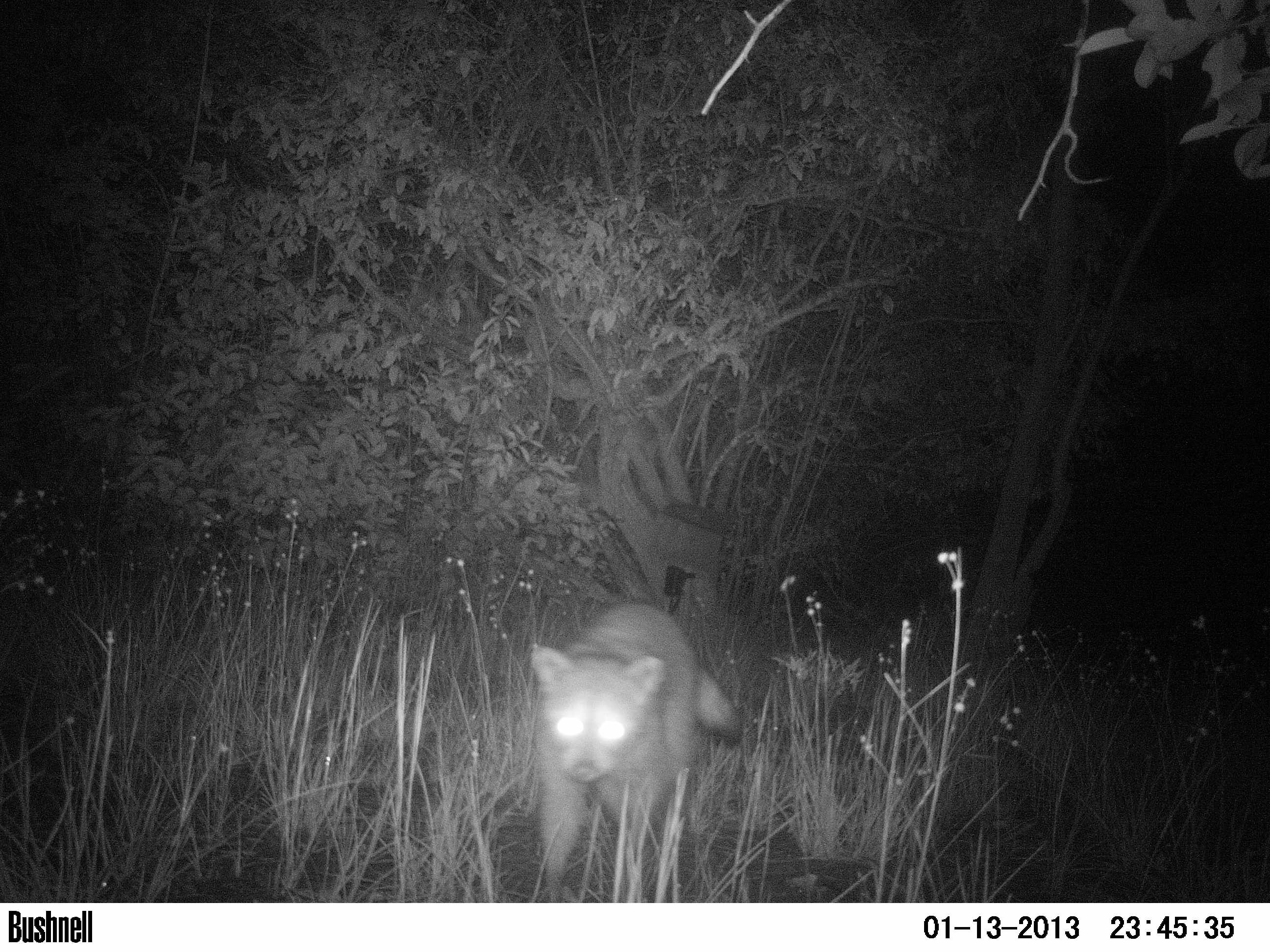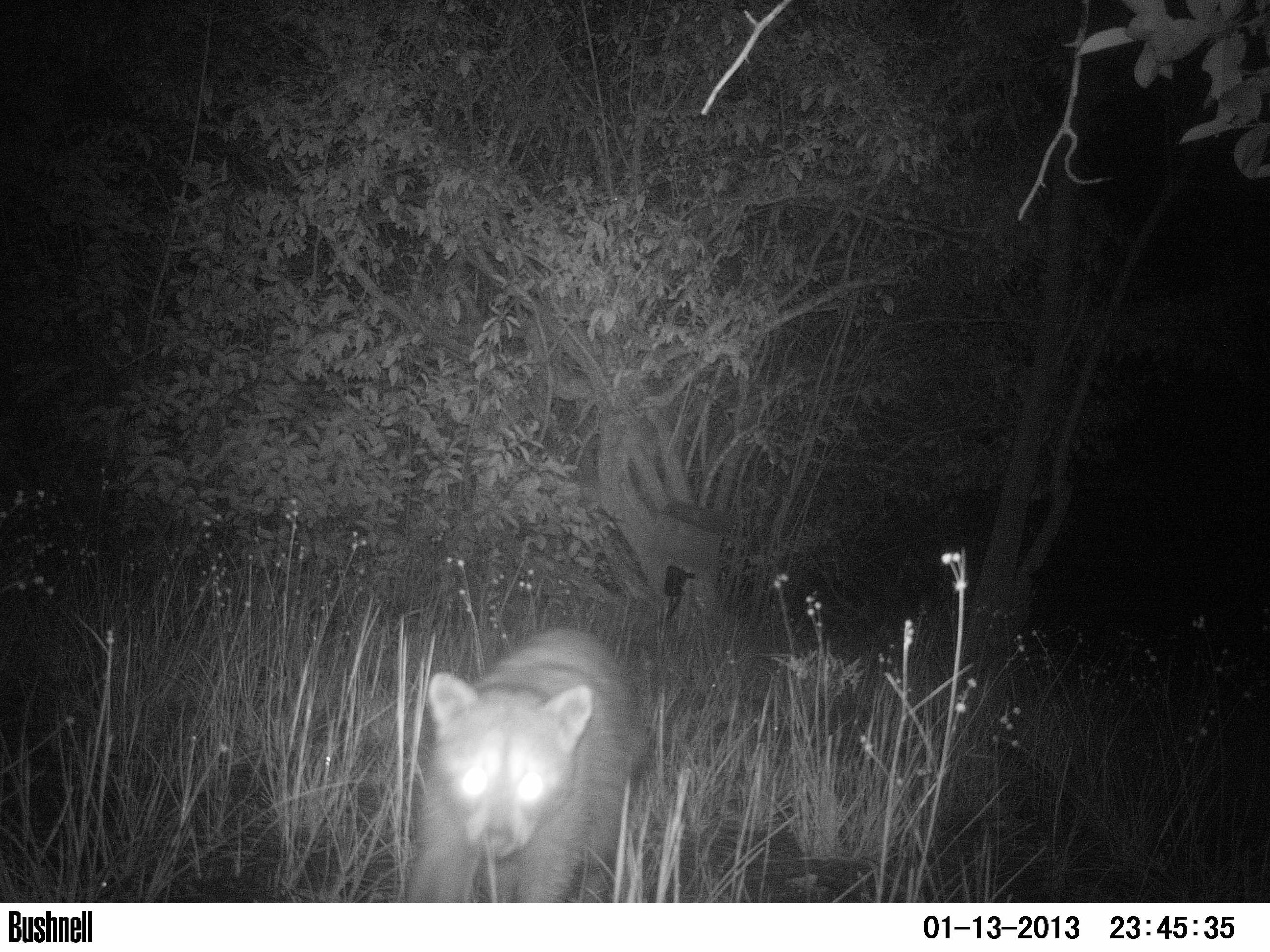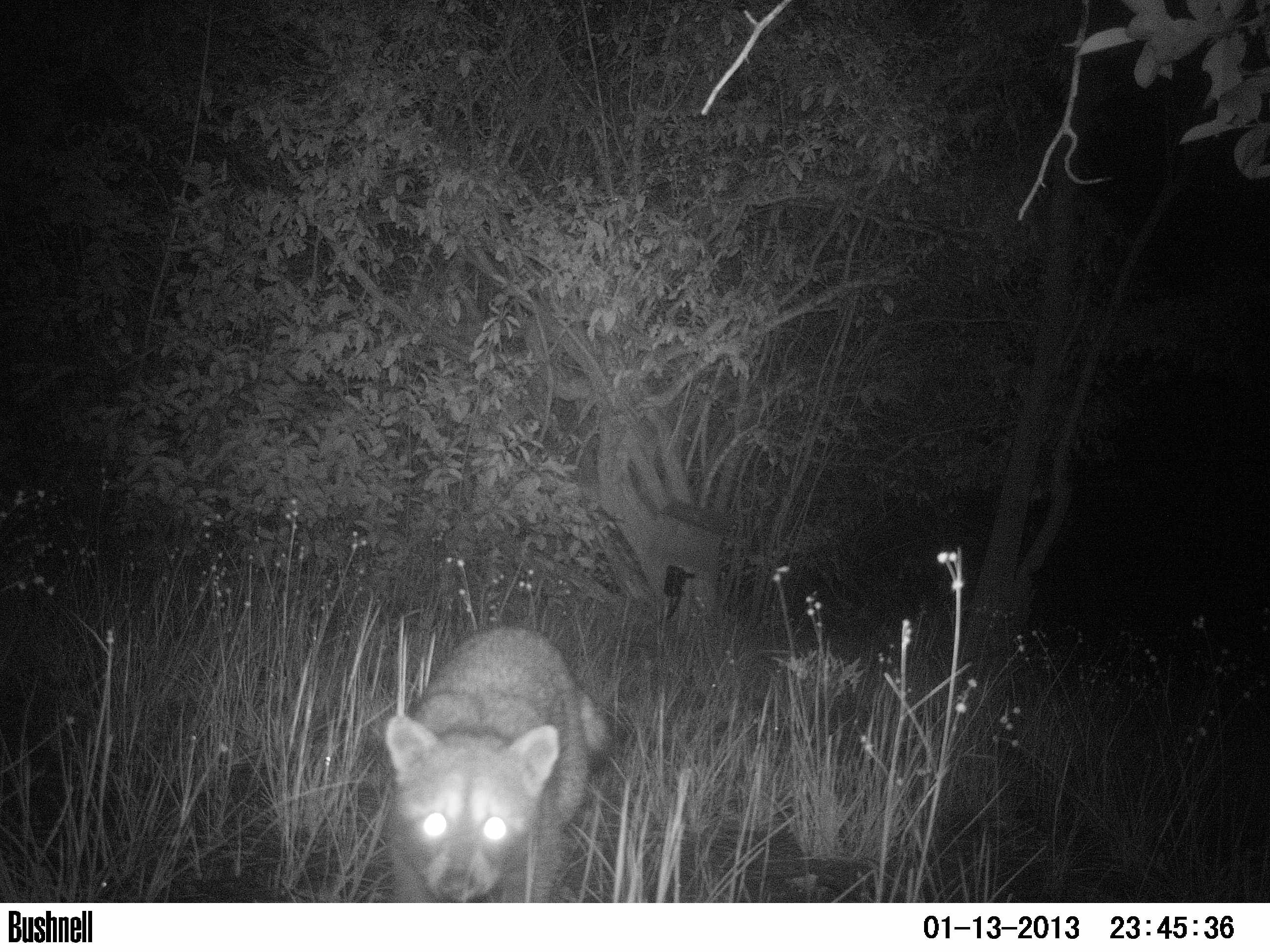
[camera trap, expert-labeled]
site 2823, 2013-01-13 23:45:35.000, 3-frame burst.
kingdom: Animalia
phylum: Chordata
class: Mammalia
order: Carnivora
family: Procyonidae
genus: Procyon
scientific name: Procyon lotor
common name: common raccoon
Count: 1.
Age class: adult.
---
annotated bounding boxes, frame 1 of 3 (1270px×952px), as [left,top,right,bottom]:
procyon lotor: [528,599,744,902]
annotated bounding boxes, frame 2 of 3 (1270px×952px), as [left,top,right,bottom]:
procyon lotor: [403,625,651,903]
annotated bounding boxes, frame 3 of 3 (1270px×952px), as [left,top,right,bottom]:
procyon lotor: [384,626,608,901]